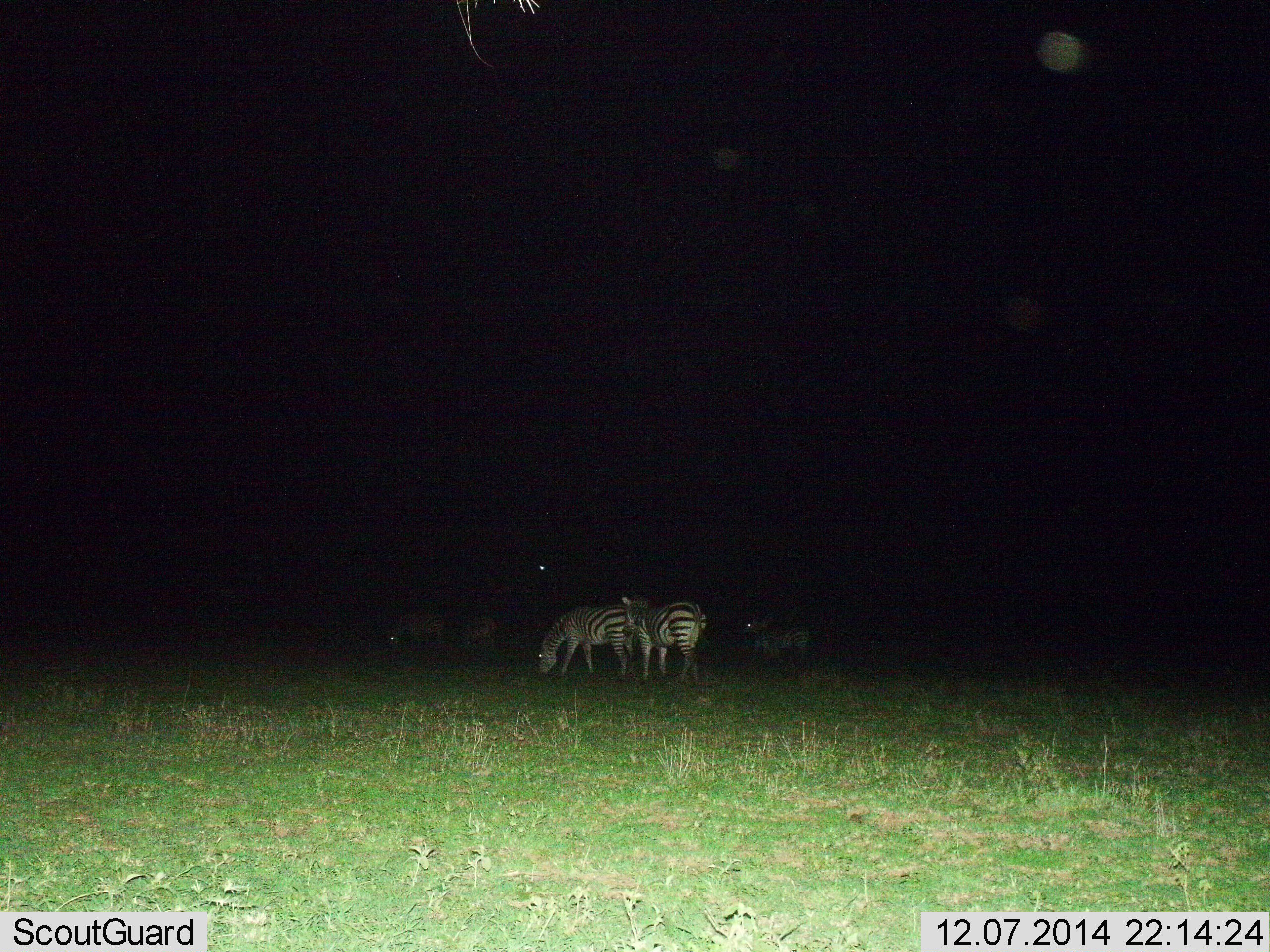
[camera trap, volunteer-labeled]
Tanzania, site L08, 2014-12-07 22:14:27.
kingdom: Animalia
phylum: Chordata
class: Mammalia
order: Perissodactyla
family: Equidae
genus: Equus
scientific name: Equus quagga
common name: plains zebra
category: zebra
Zebra (plains zebra) (Equus quagga), count 5. Behavior (volunteer vote fractions): standing 67%, resting 0%, moving 8%, interacting 0%. Young present (vote fraction): 0%. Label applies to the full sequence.